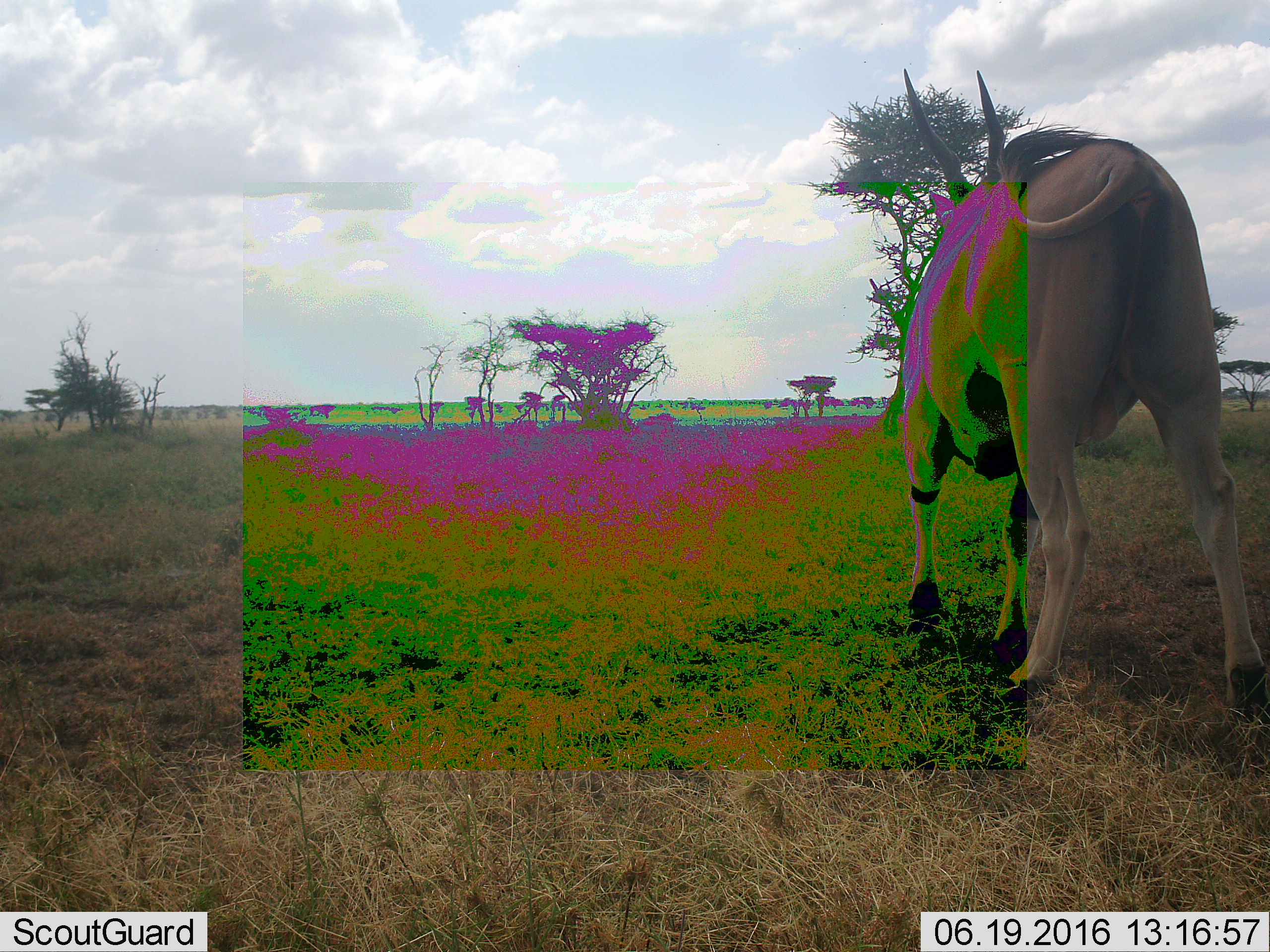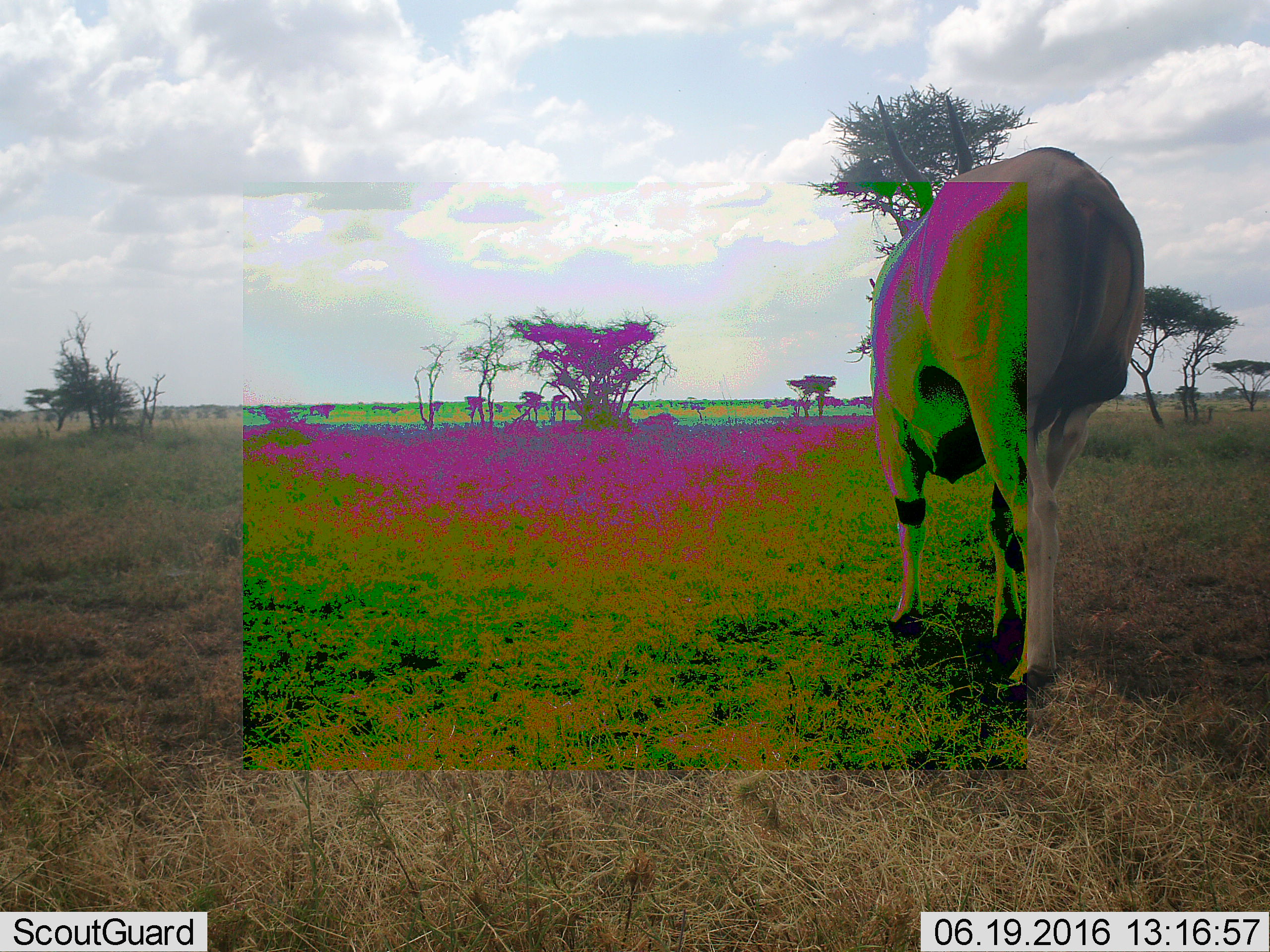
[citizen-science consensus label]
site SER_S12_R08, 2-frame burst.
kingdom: Animalia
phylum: Chordata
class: Mammalia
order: Artiodactyla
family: Bovidae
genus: Tragelaphus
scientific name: Tragelaphus oryx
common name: eland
Eland (Tragelaphus oryx), count 1. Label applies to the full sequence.